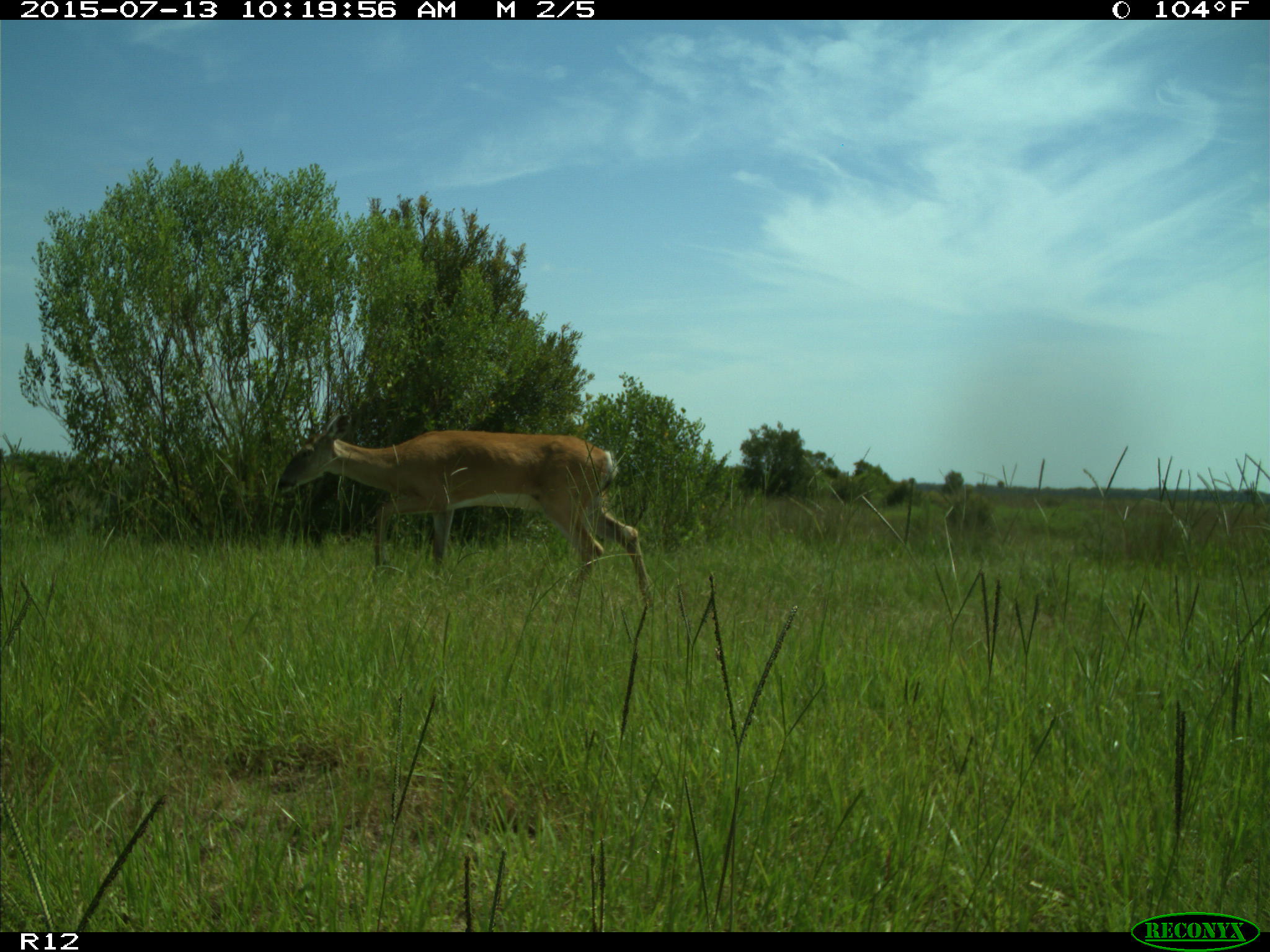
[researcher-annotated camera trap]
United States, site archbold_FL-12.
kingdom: Animalia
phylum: Chordata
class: Mammalia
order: Artiodactyla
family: Cervidae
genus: Odocoileus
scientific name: Odocoileus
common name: deer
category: unidentified deer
Unidentified deer (deer) (Odocoileus).